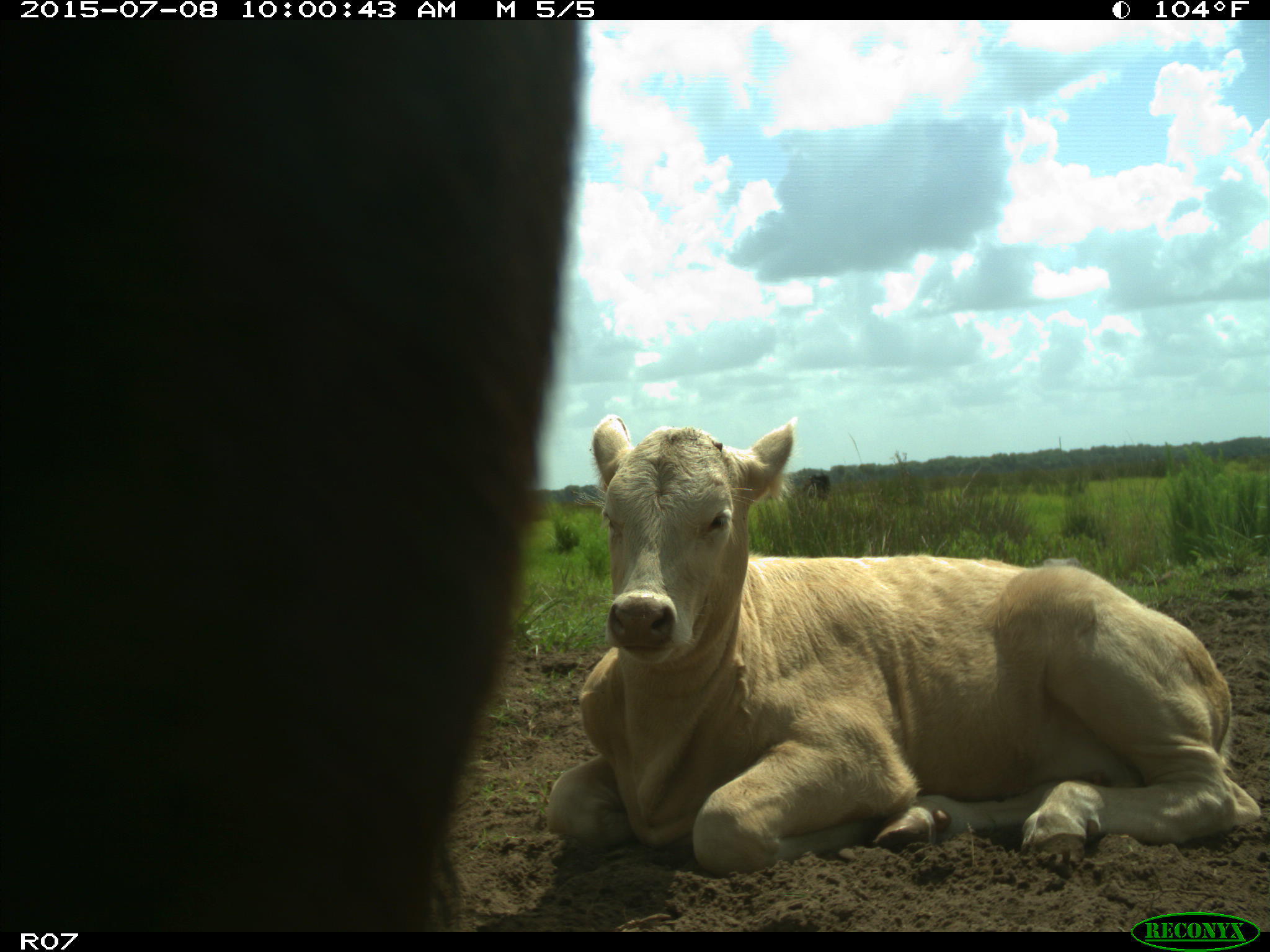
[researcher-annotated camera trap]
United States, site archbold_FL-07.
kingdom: Animalia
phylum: Chordata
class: Mammalia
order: Artiodactyla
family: Bovidae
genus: Bos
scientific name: Bos taurus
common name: domestic cow